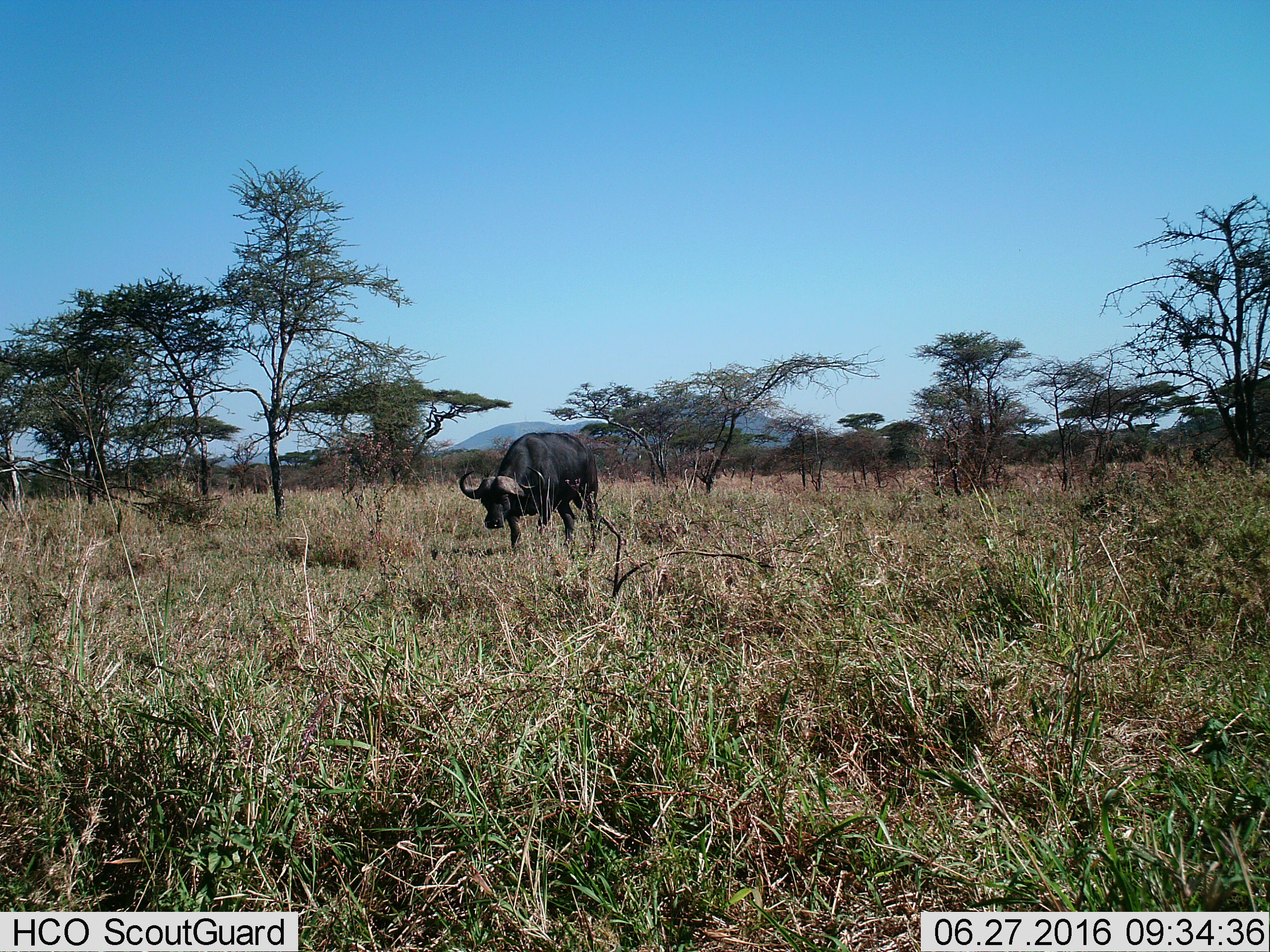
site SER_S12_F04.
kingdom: Animalia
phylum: Chordata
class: Mammalia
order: Artiodactyla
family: Bovidae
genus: Syncerus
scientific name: Syncerus caffer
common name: african buffalo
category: buffalo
Buffalo (african buffalo) (Syncerus caffer), count 1. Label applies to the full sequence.